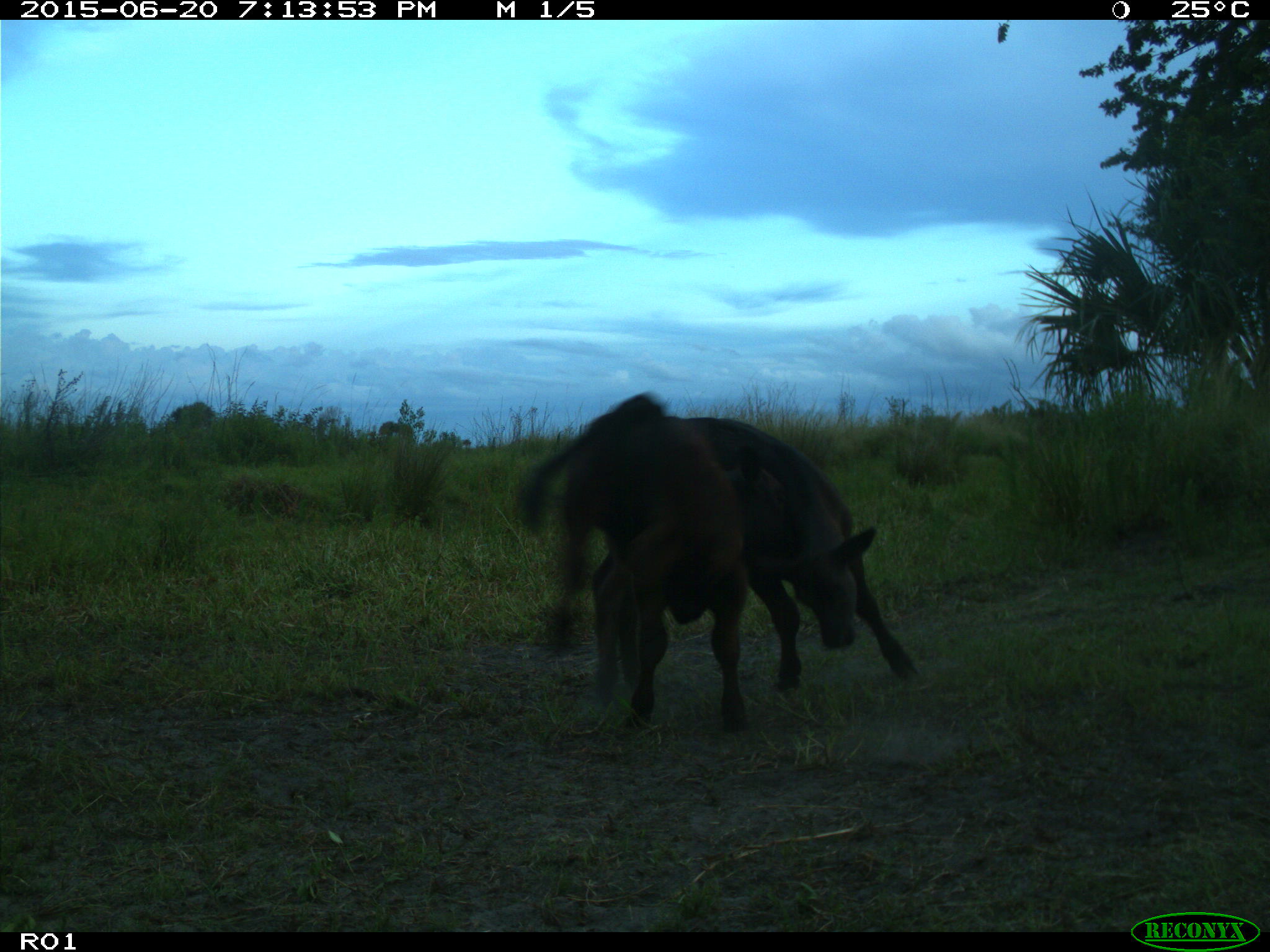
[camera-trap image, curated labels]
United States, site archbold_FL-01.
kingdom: Animalia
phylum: Chordata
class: Mammalia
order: Artiodactyla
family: Bovidae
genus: Bos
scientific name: Bos taurus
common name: domestic cow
Bos taurus (domestic cow).